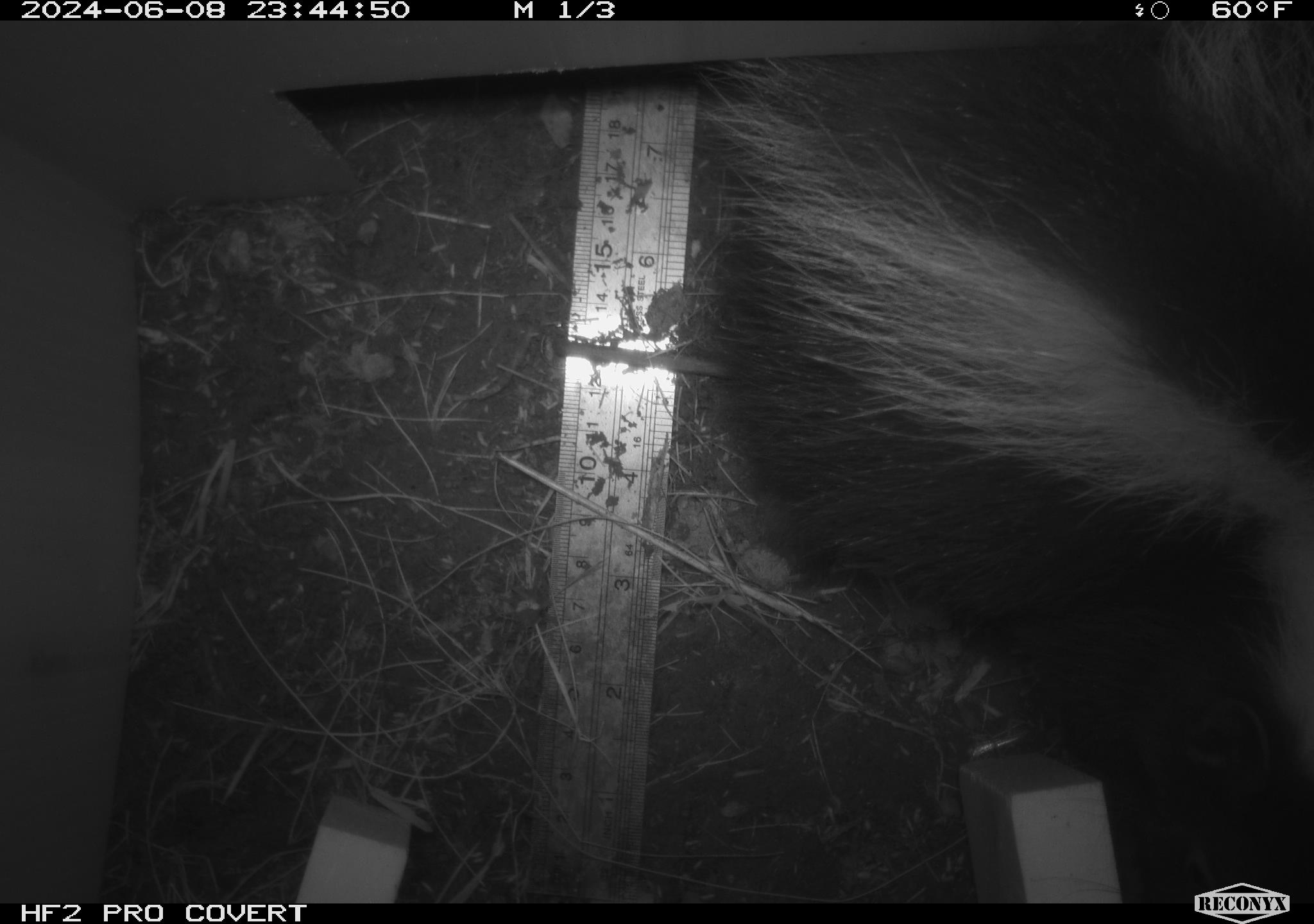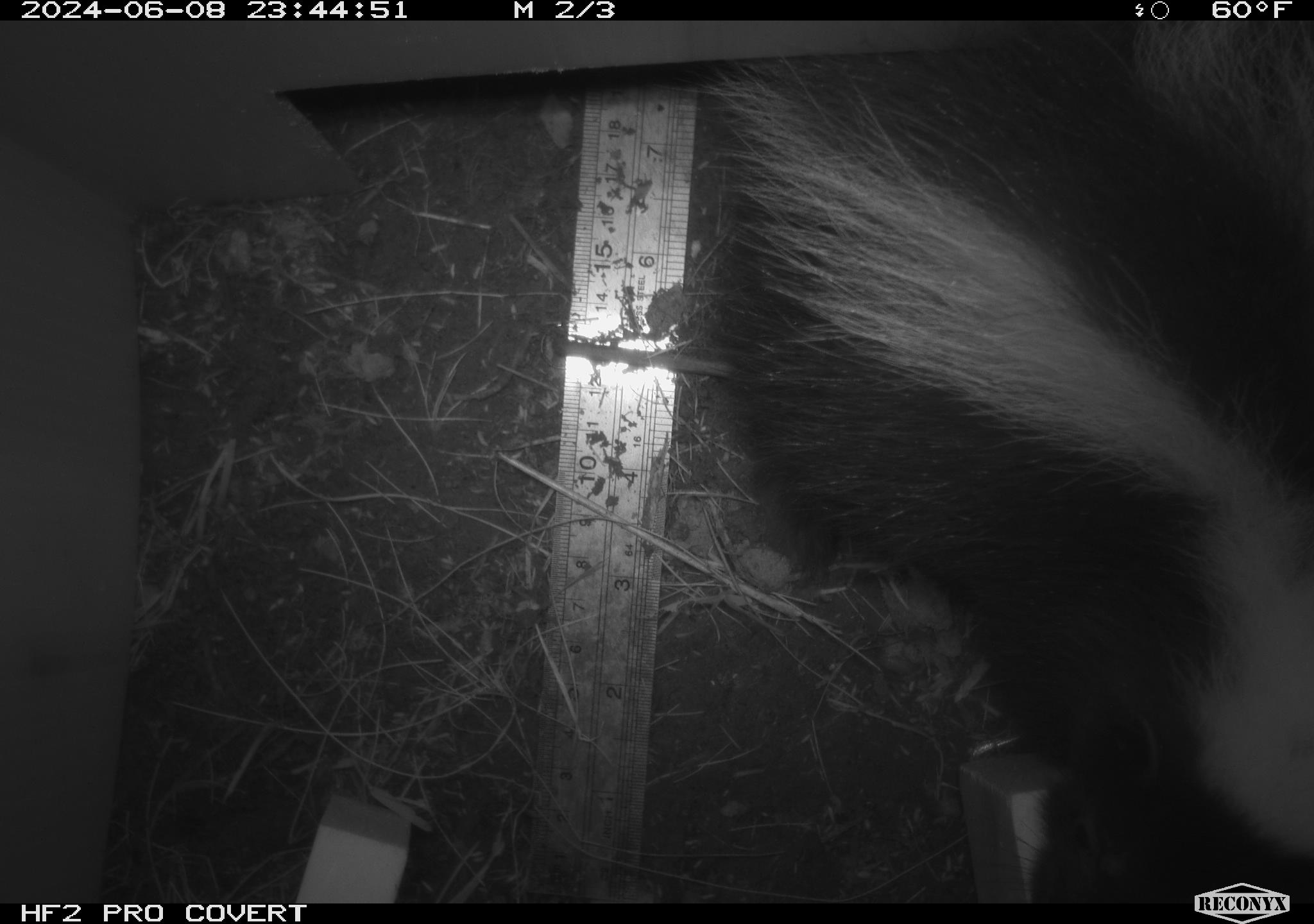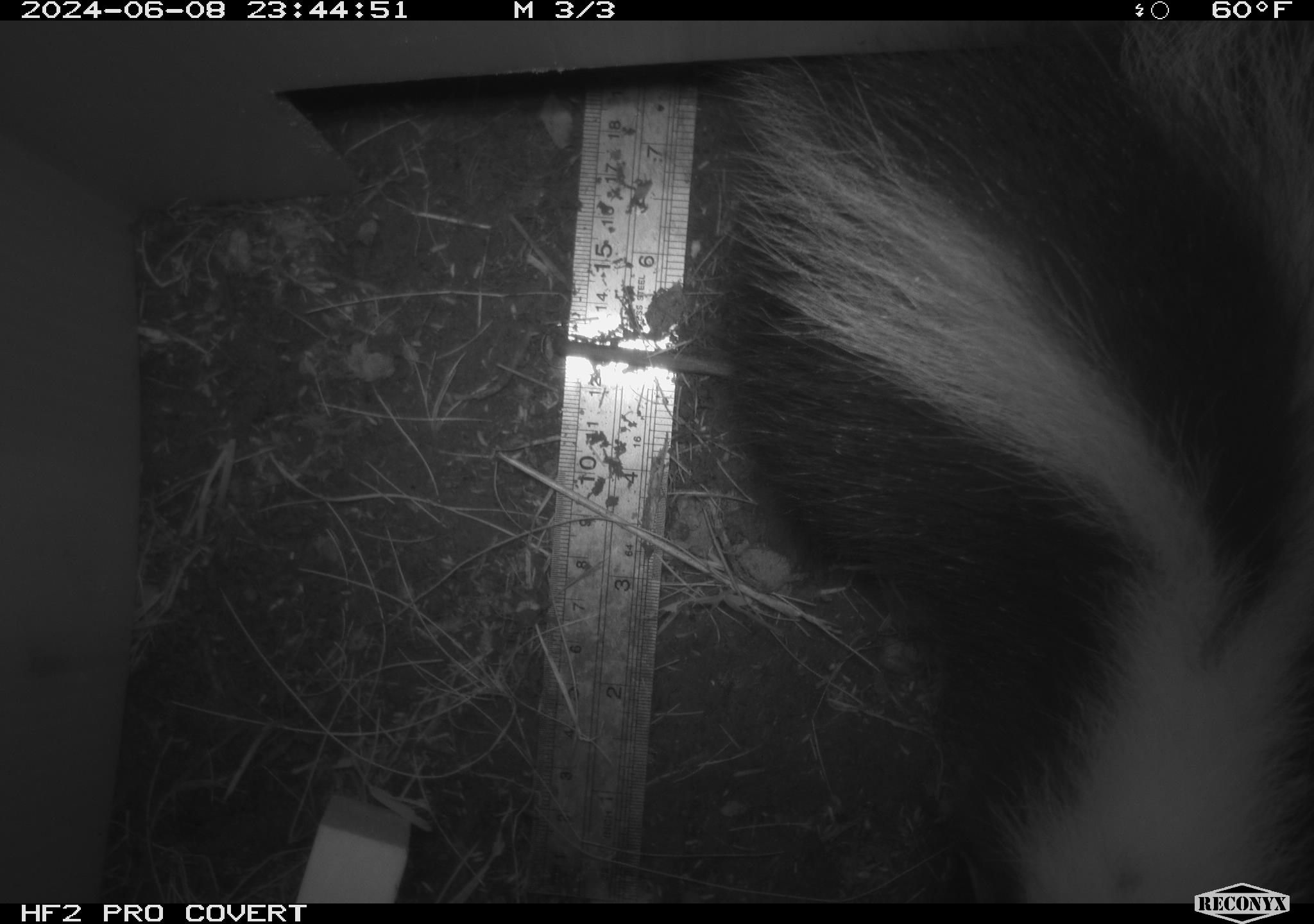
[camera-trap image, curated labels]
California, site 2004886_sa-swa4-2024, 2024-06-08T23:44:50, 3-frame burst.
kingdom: Animalia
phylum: Chordata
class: Mammalia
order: Carnivora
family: Mephitidae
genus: Mephitis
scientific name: Mephitis mephitis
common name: striped skunk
Striped skunk (Mephitis mephitis).